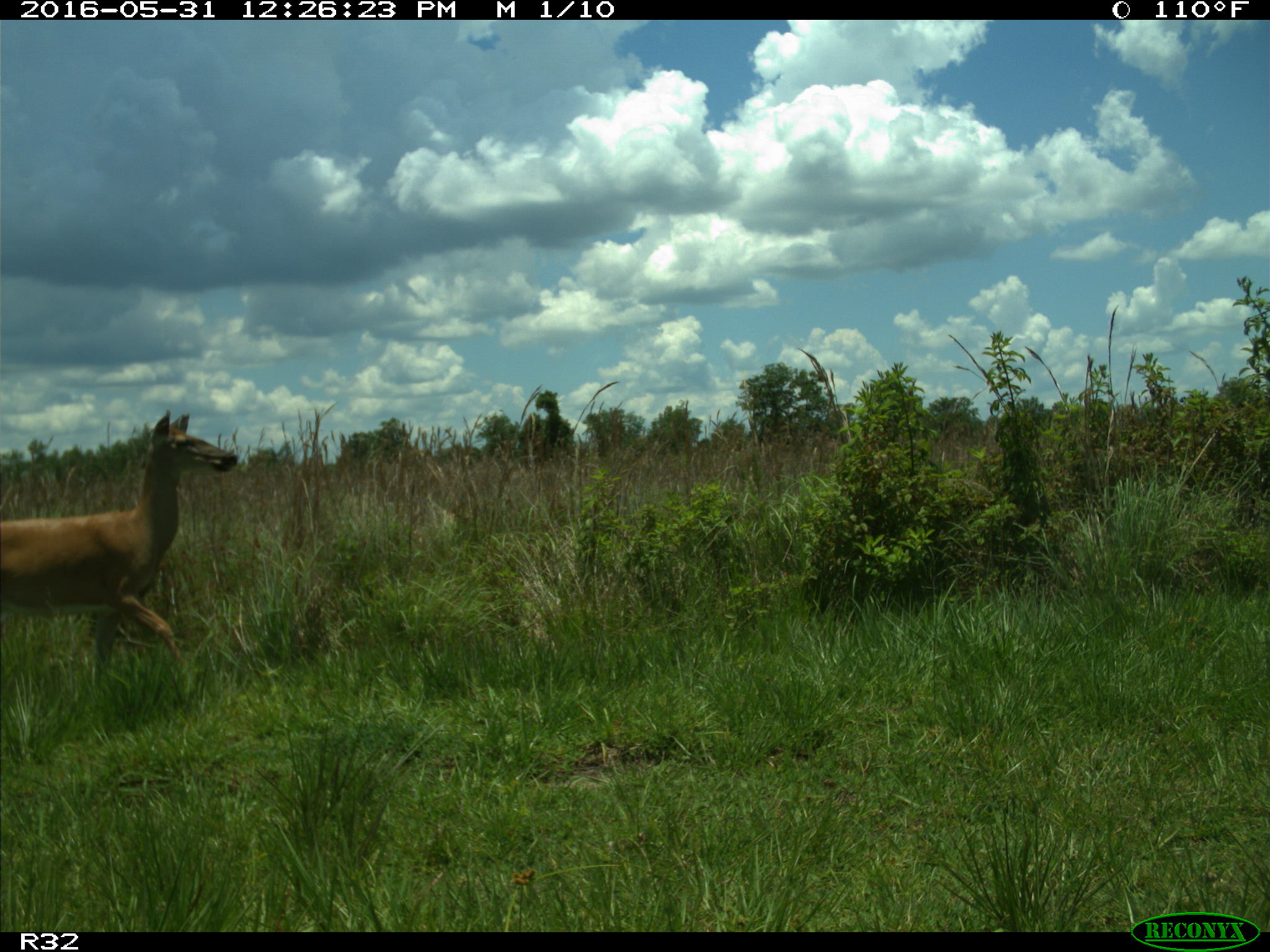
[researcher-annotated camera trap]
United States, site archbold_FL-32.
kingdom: Animalia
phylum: Chordata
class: Mammalia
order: Artiodactyla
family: Cervidae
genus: Odocoileus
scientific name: Odocoileus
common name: deer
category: unidentified deer